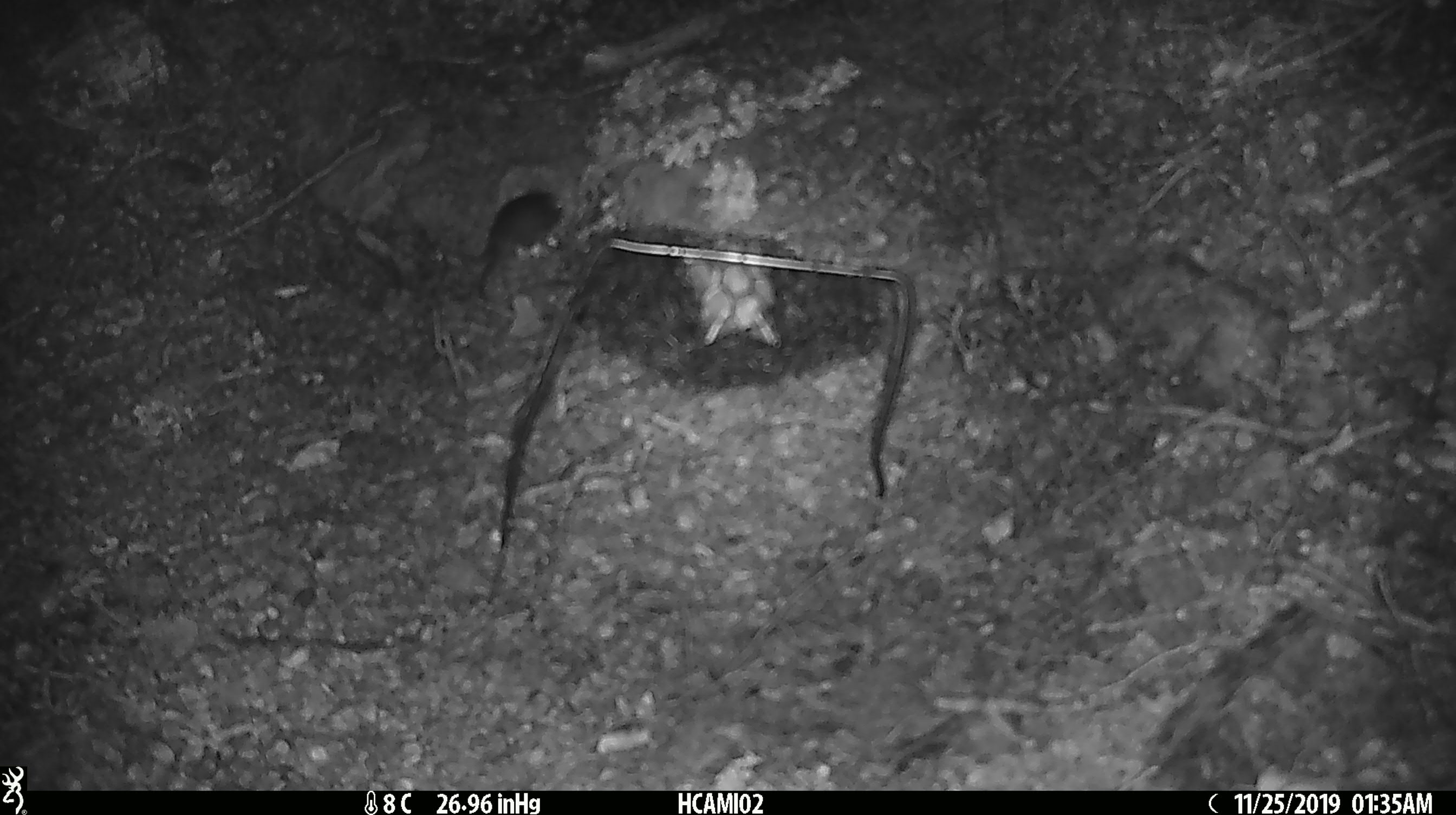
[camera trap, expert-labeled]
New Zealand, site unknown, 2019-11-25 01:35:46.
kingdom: Animalia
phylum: Chordata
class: Mammalia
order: Rodentia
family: Muridae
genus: Mus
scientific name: Mus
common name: mouse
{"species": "mouse (Mus)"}